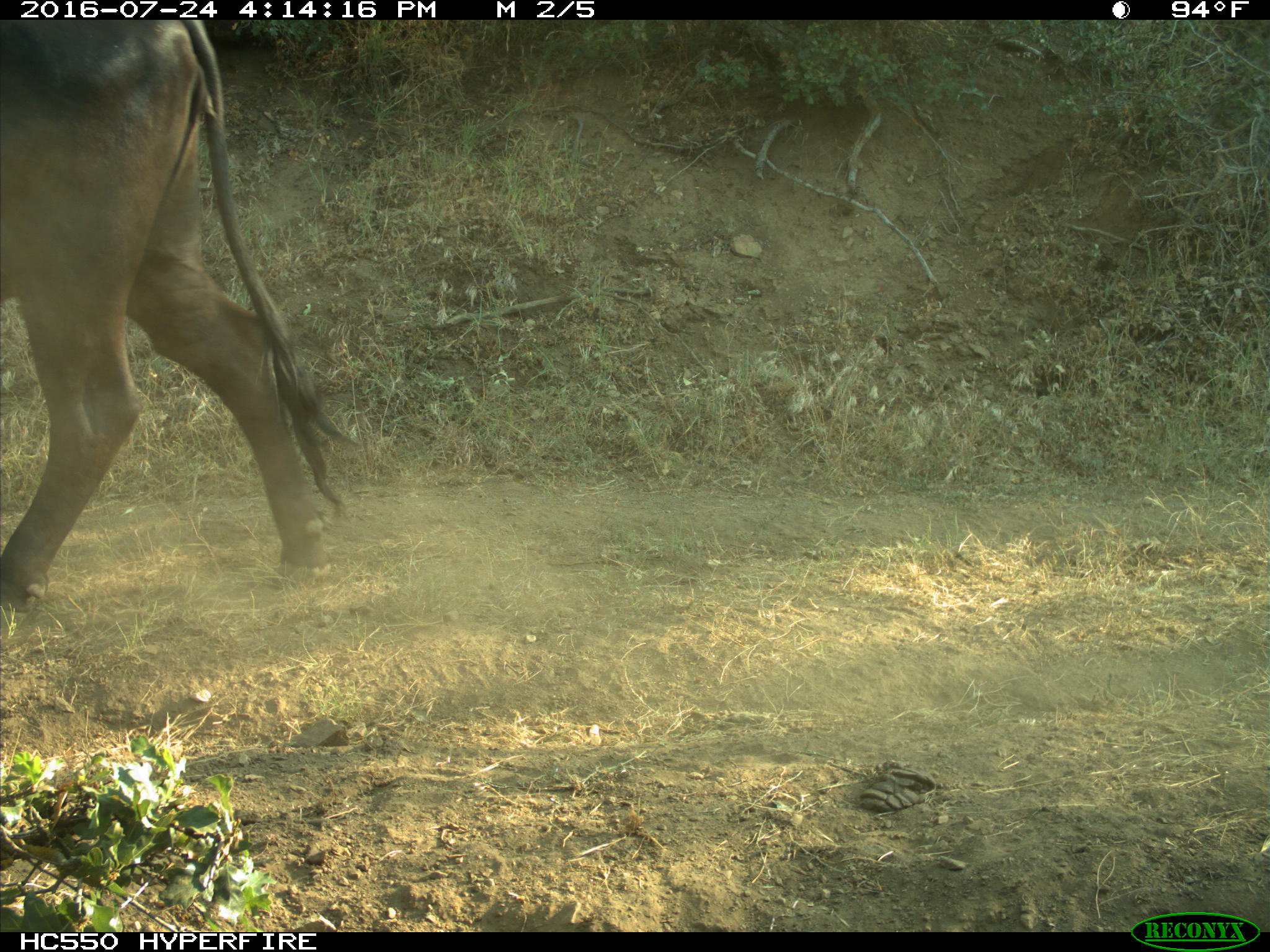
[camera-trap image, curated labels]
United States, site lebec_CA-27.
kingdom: Animalia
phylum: Chordata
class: Mammalia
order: Artiodactyla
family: Bovidae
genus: Bos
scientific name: Bos taurus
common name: domestic cow